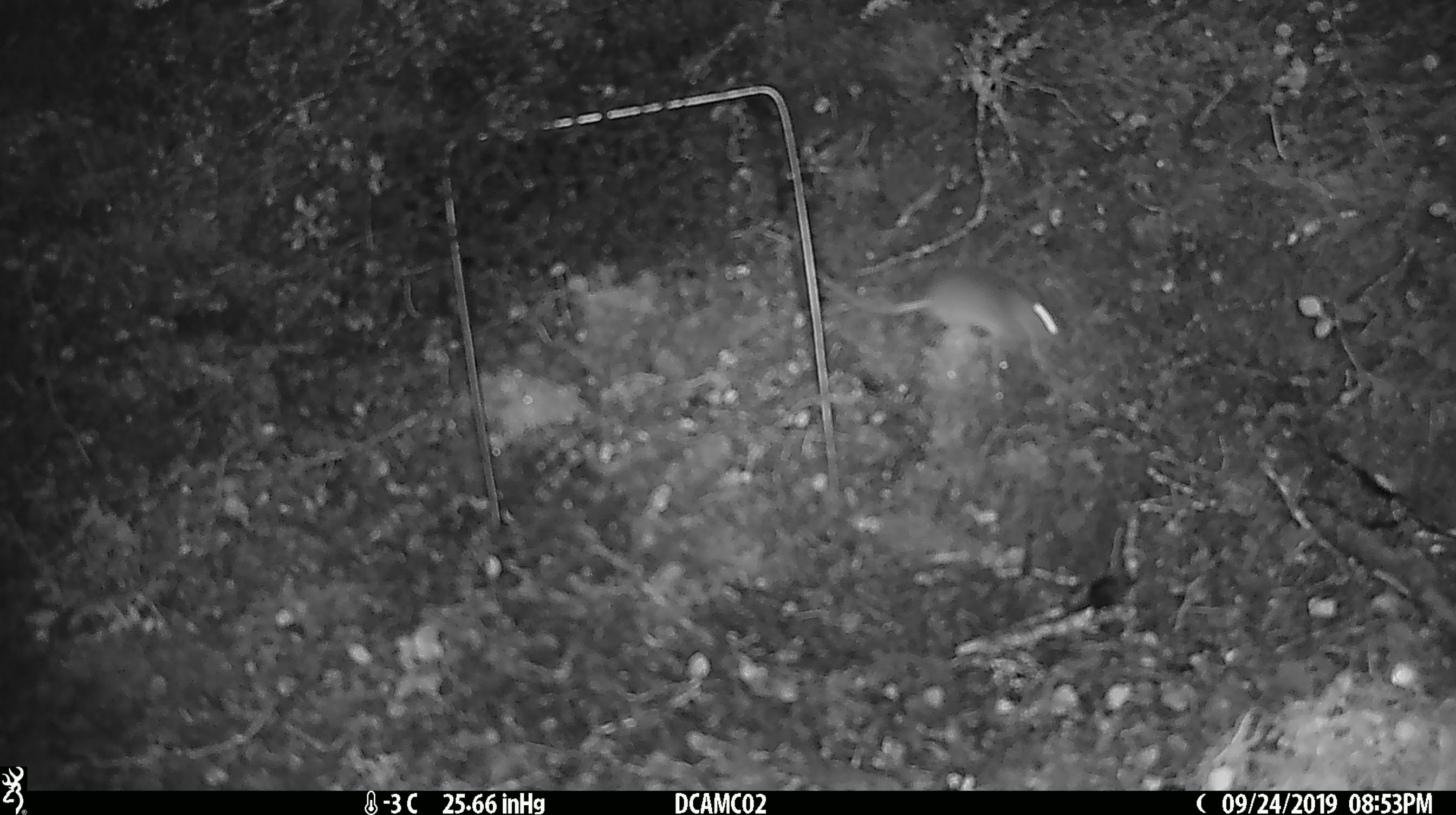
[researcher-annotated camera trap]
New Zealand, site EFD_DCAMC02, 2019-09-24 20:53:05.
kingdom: Animalia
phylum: Chordata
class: Mammalia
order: Rodentia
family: Muridae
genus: Mus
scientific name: Mus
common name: mouse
Mouse (Mus).